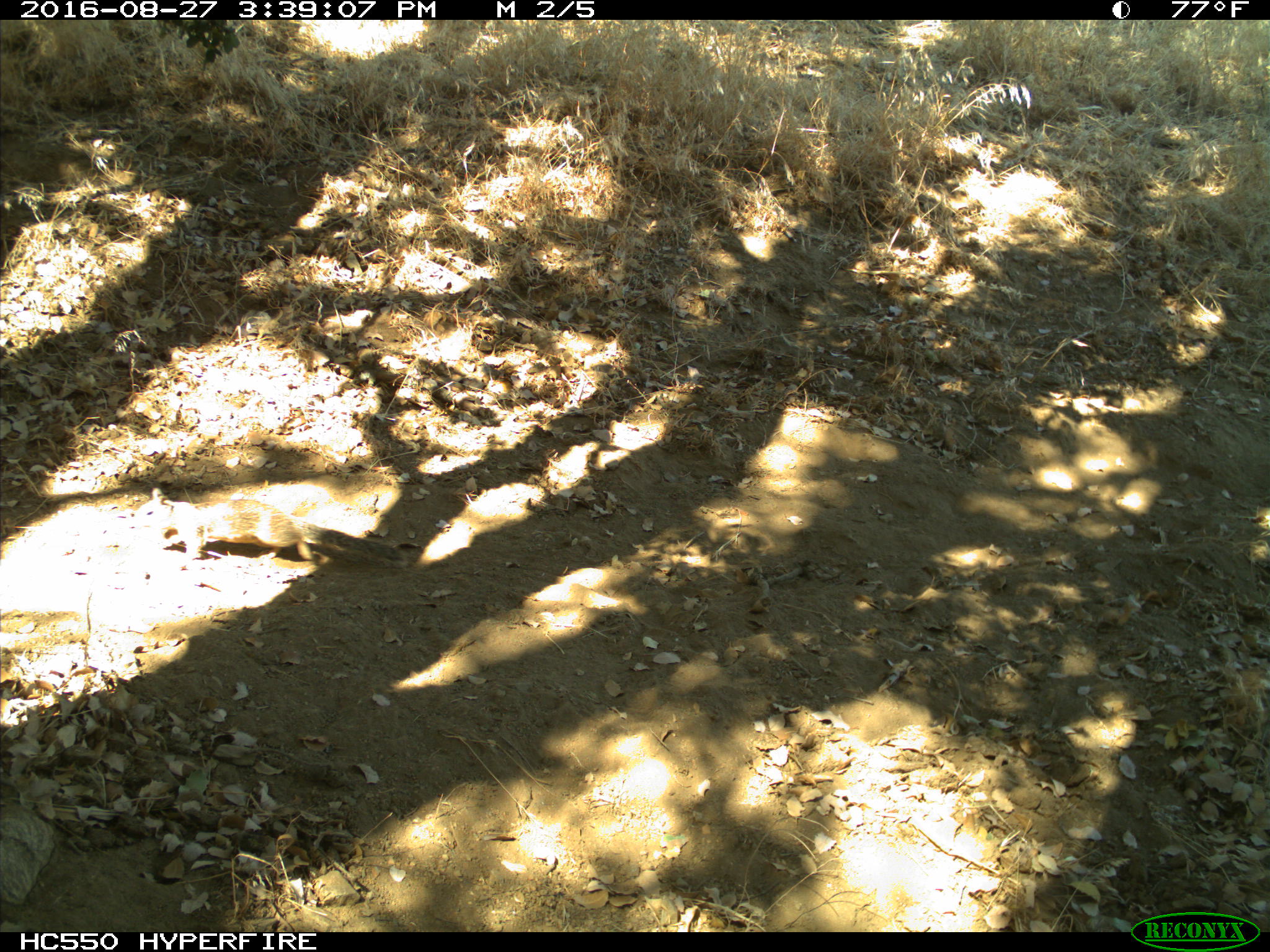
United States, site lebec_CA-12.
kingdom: Animalia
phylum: Chordata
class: Mammalia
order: Rodentia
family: Sciuridae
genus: Otospermophilus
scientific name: Otospermophilus beecheyi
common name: california ground squirrel